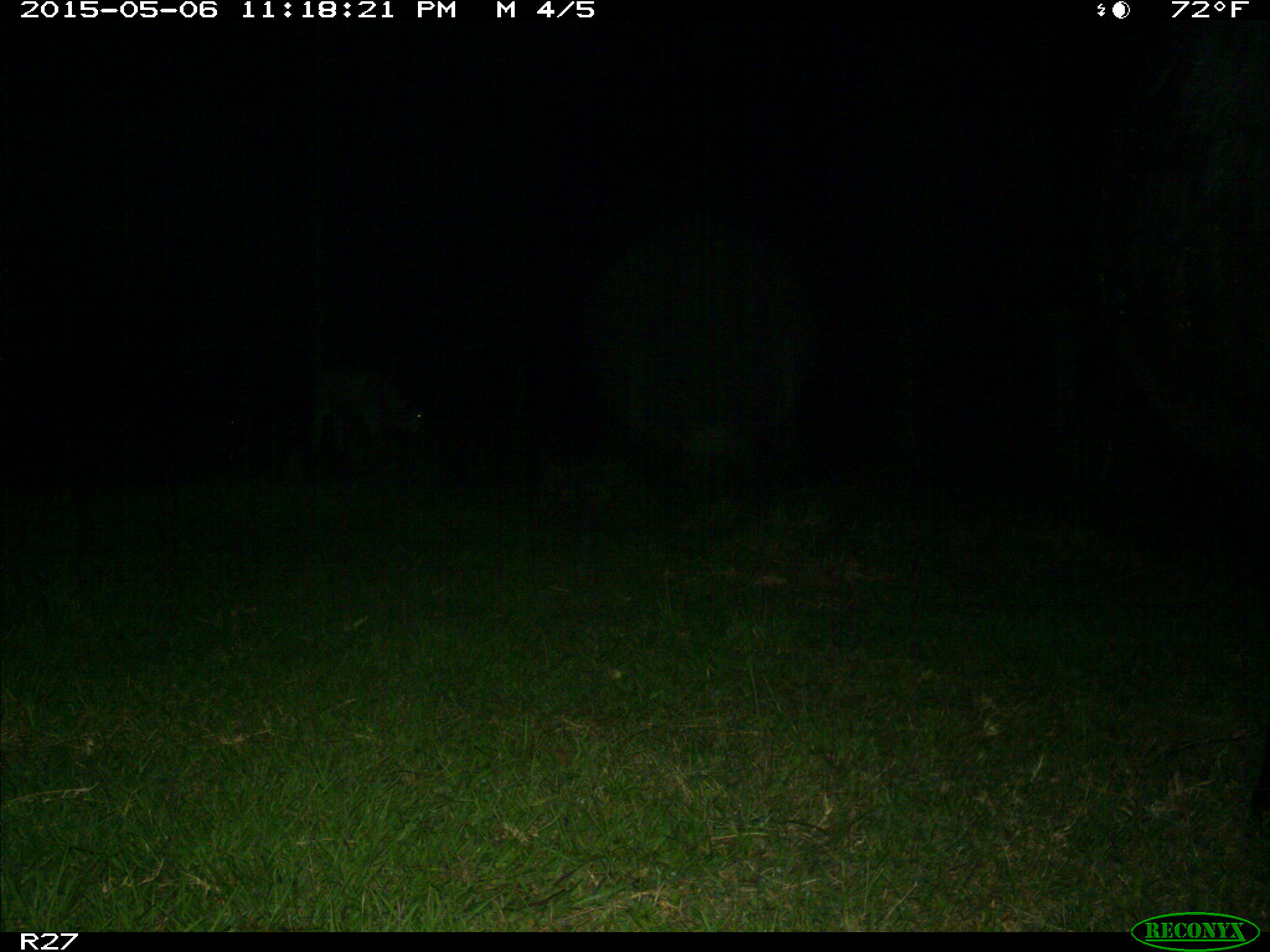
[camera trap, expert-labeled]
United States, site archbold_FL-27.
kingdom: Animalia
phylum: Chordata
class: Mammalia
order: Artiodactyla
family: Bovidae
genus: Bos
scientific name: Bos taurus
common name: domestic cow